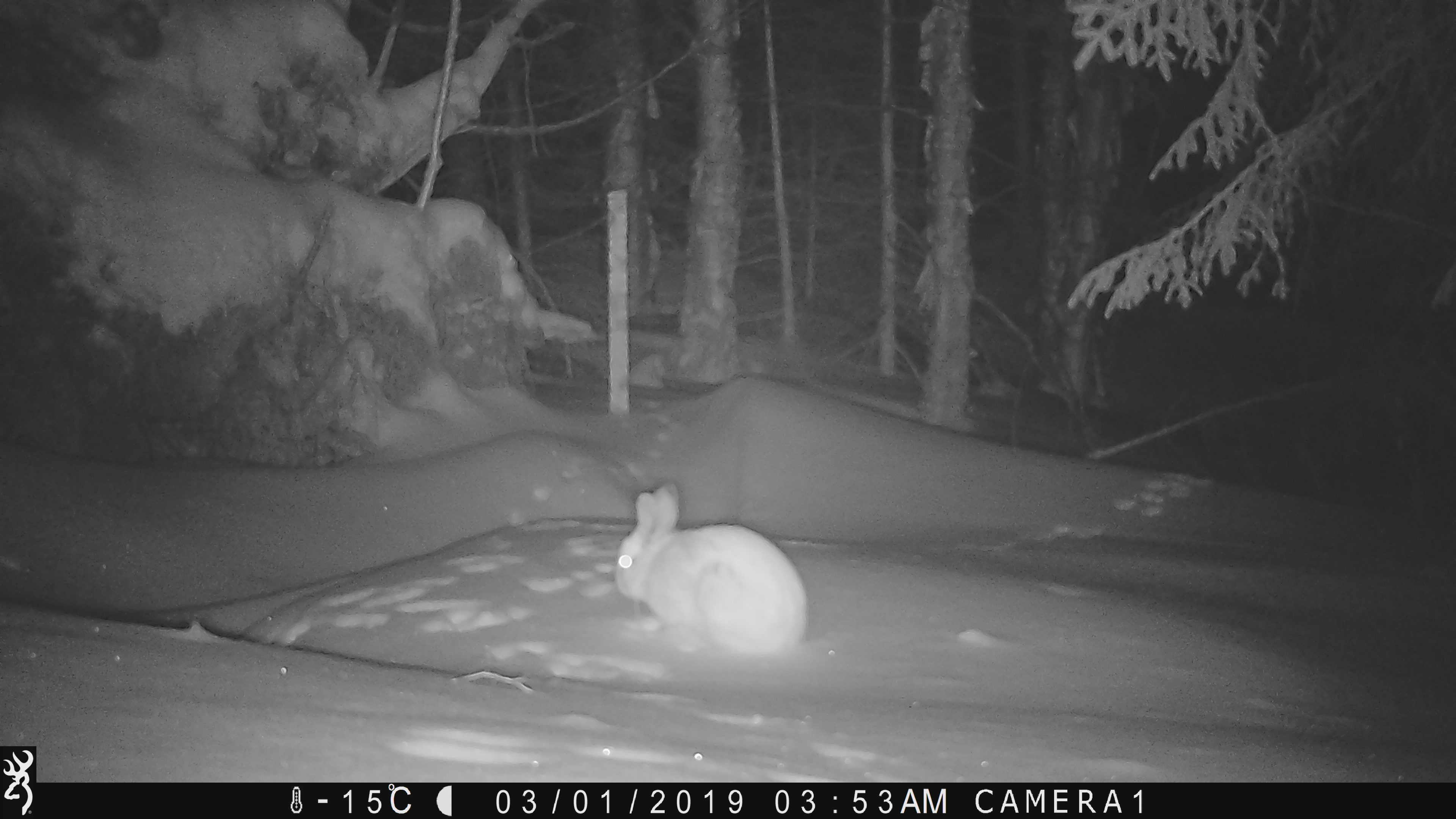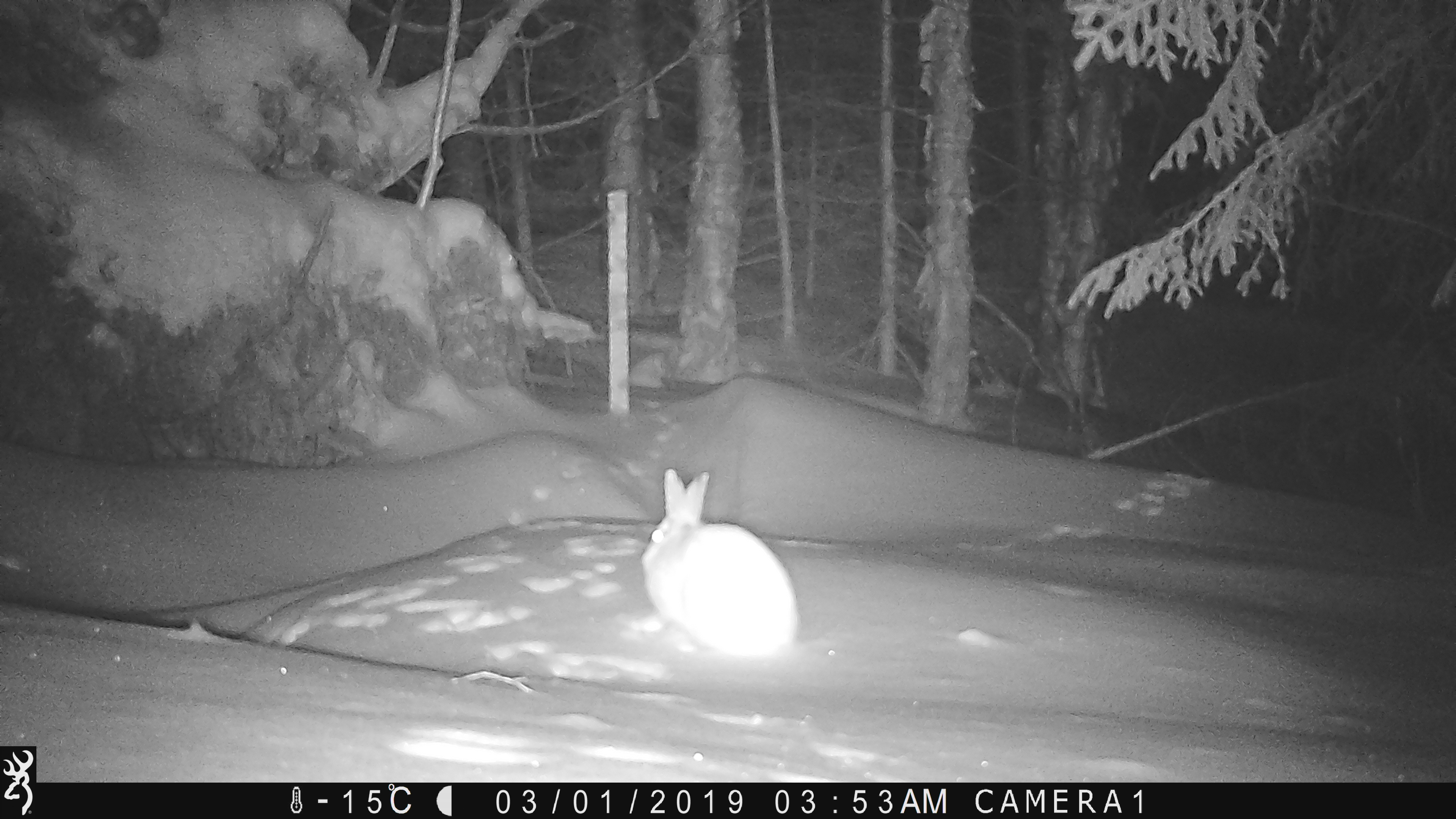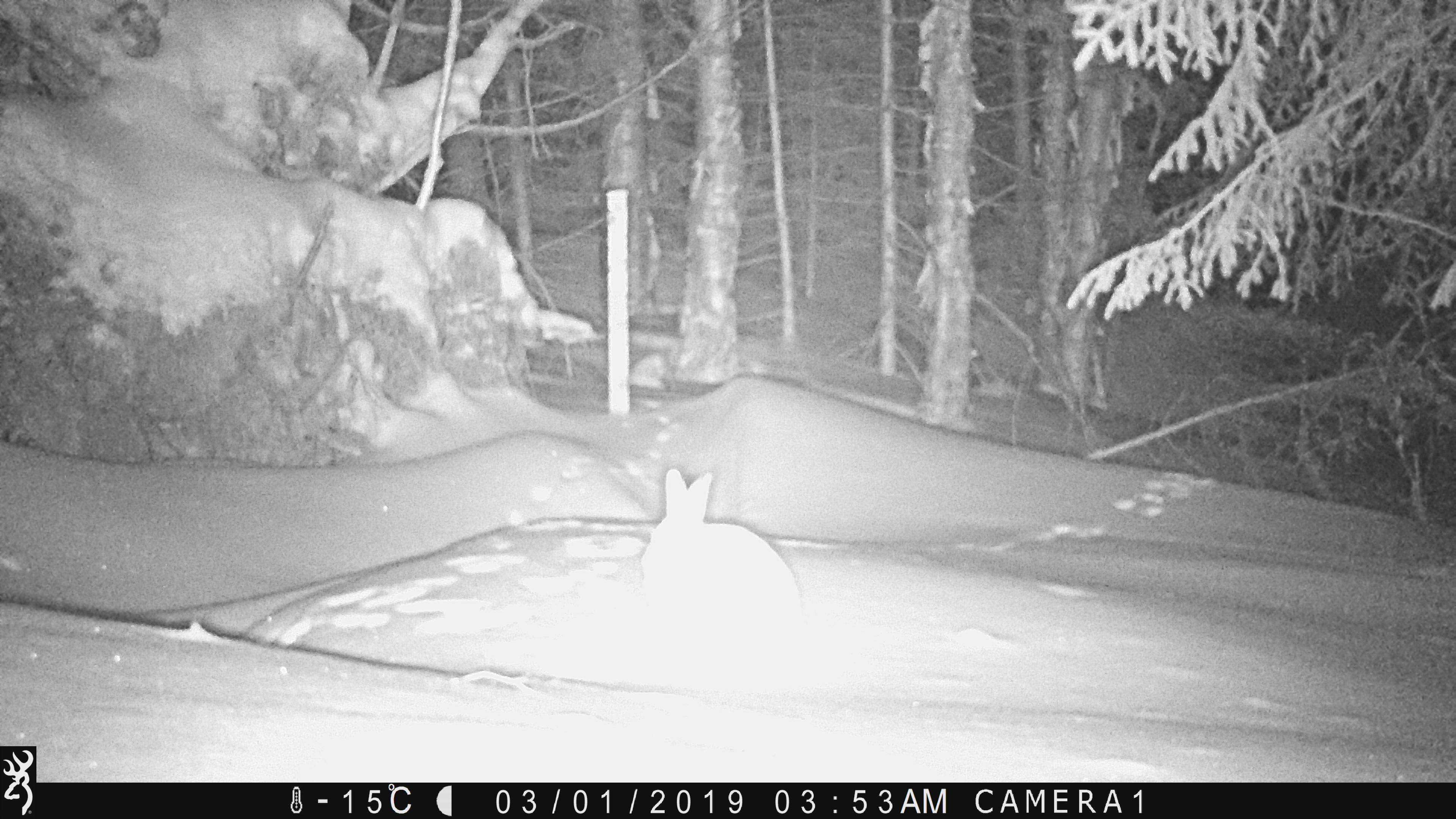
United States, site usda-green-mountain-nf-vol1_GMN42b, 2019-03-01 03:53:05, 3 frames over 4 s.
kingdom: Animalia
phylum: Chordata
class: Mammalia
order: Lagomorpha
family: Leporidae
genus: Lepus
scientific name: Lepus americanus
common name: snowshoe hare